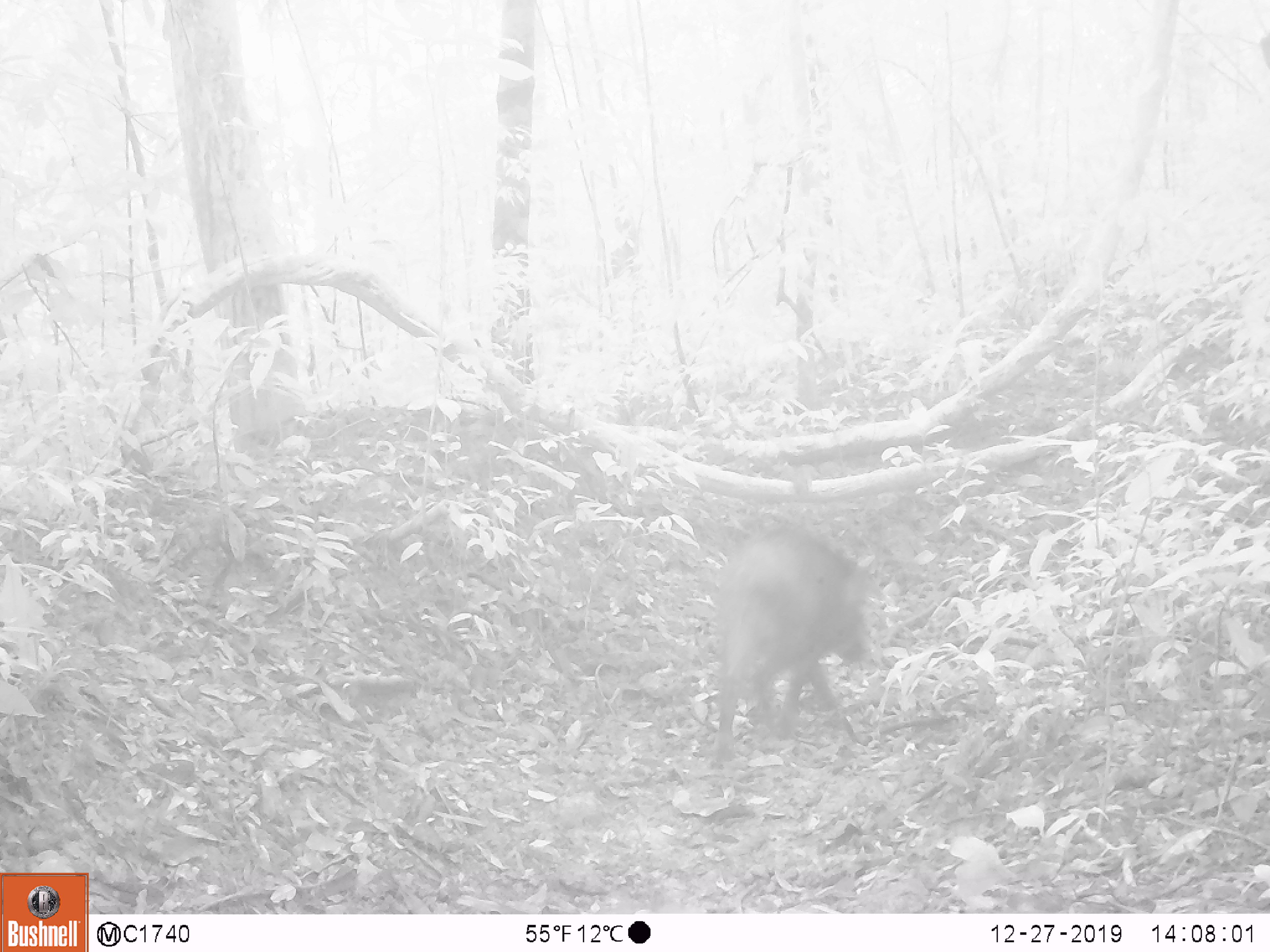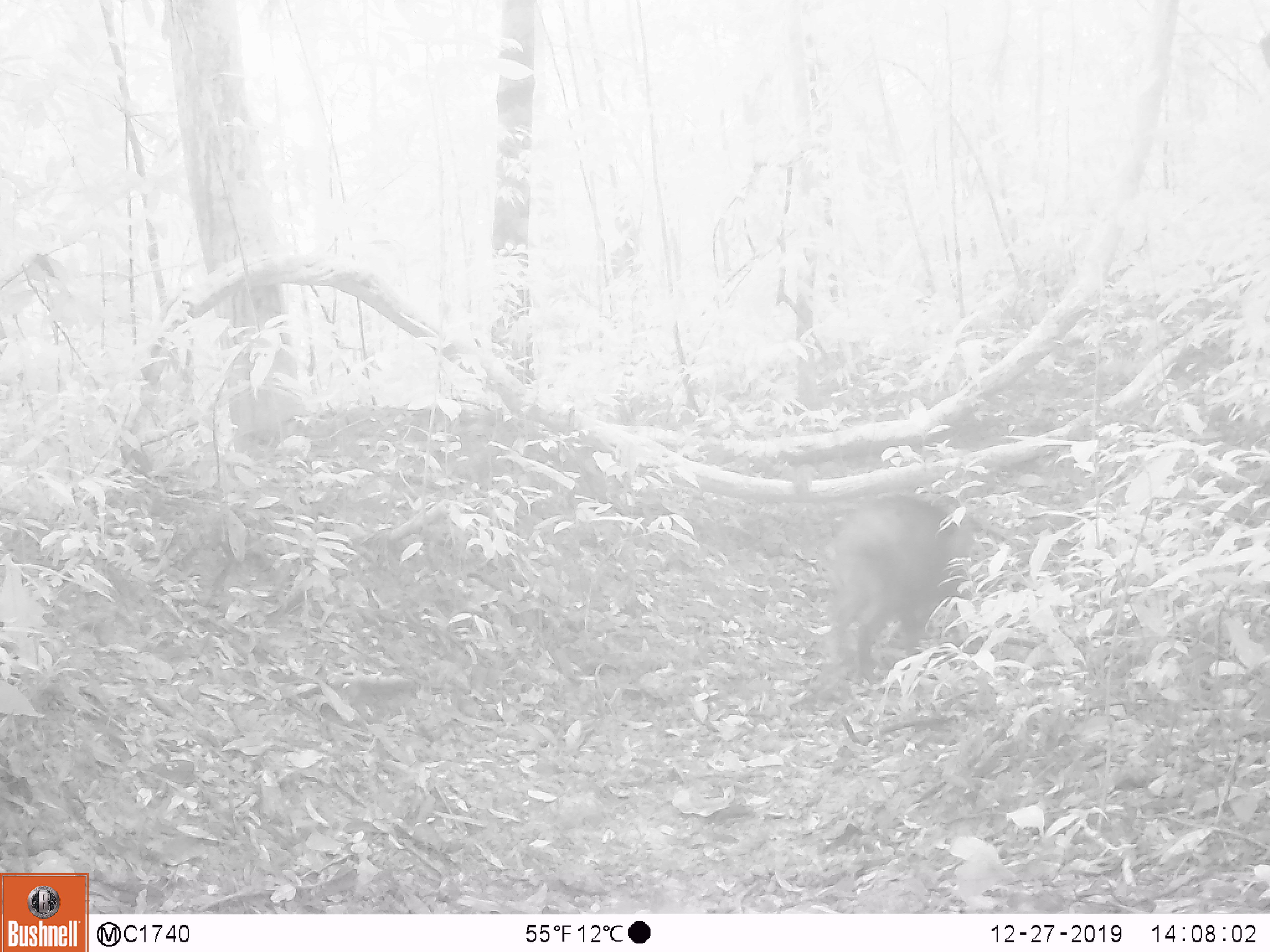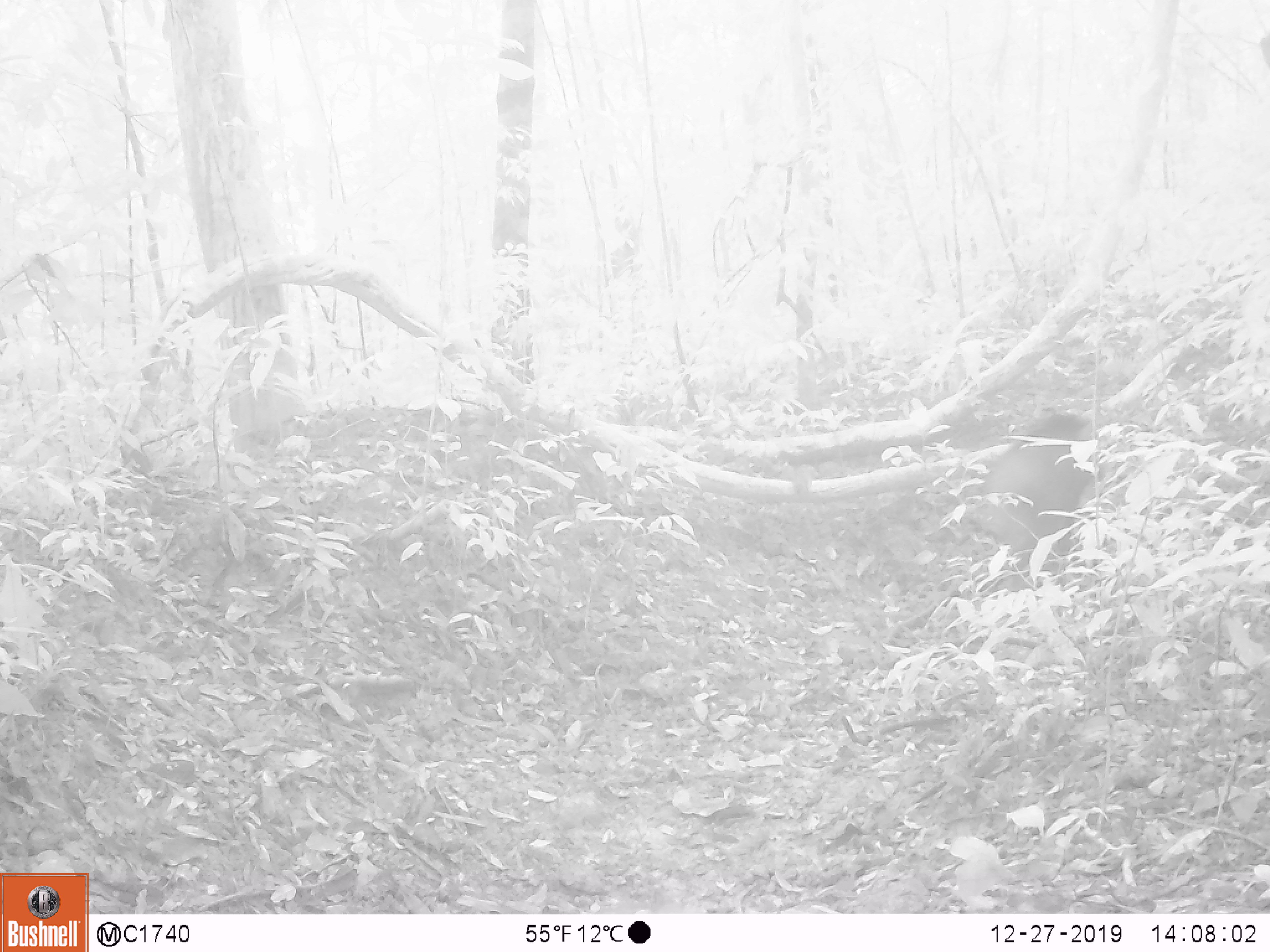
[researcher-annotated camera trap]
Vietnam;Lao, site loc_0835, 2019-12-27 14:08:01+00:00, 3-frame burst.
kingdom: Animalia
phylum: Chordata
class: Mammalia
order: Artiodactyla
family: Suidae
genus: Sus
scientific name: Sus scrofa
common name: eurasian wild pig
Eurasian wild pig (Sus scrofa). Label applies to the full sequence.